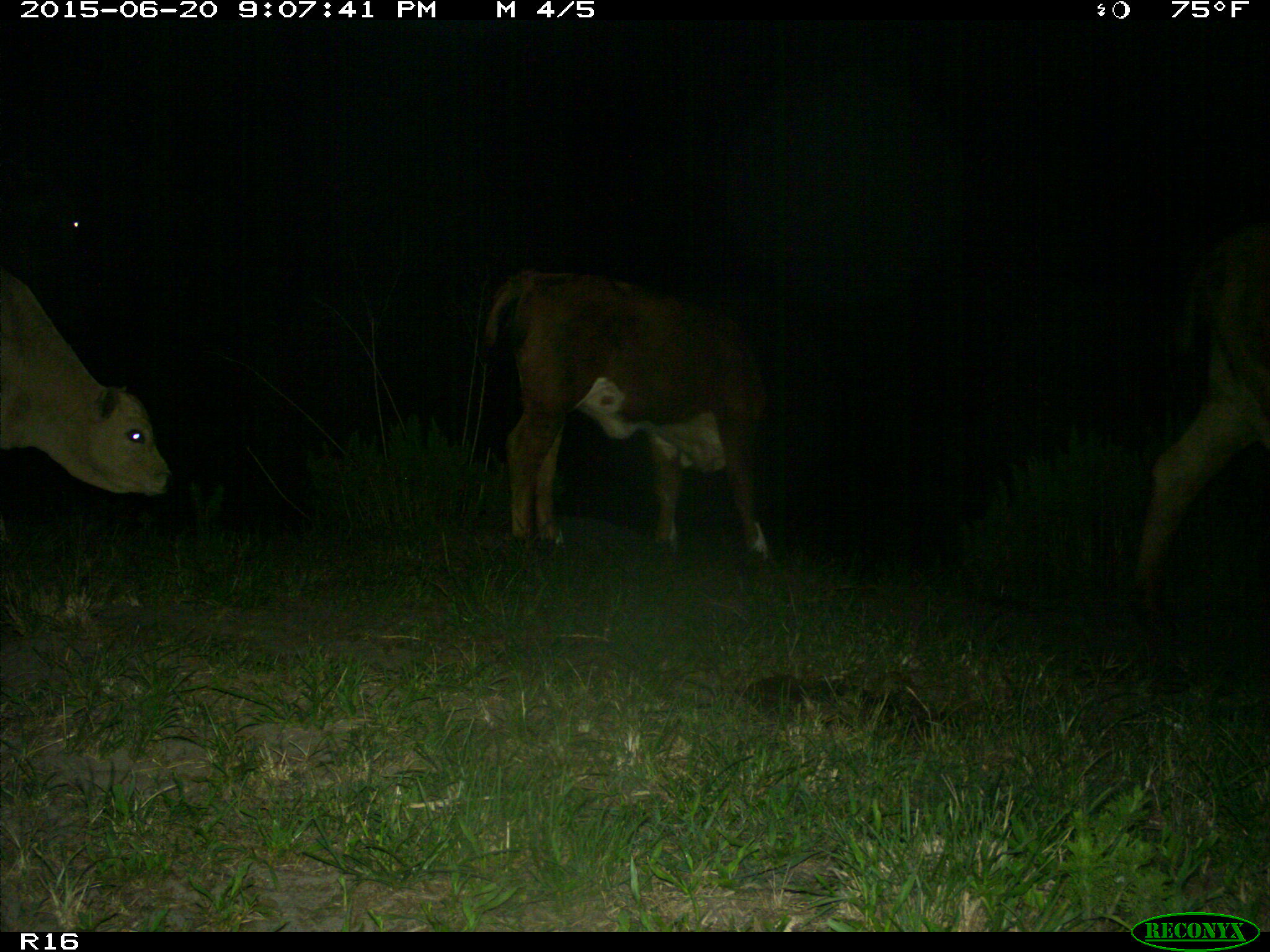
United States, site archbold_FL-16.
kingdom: Animalia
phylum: Chordata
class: Mammalia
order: Artiodactyla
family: Bovidae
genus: Bos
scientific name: Bos taurus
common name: domestic cow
Bos taurus (domestic cow).